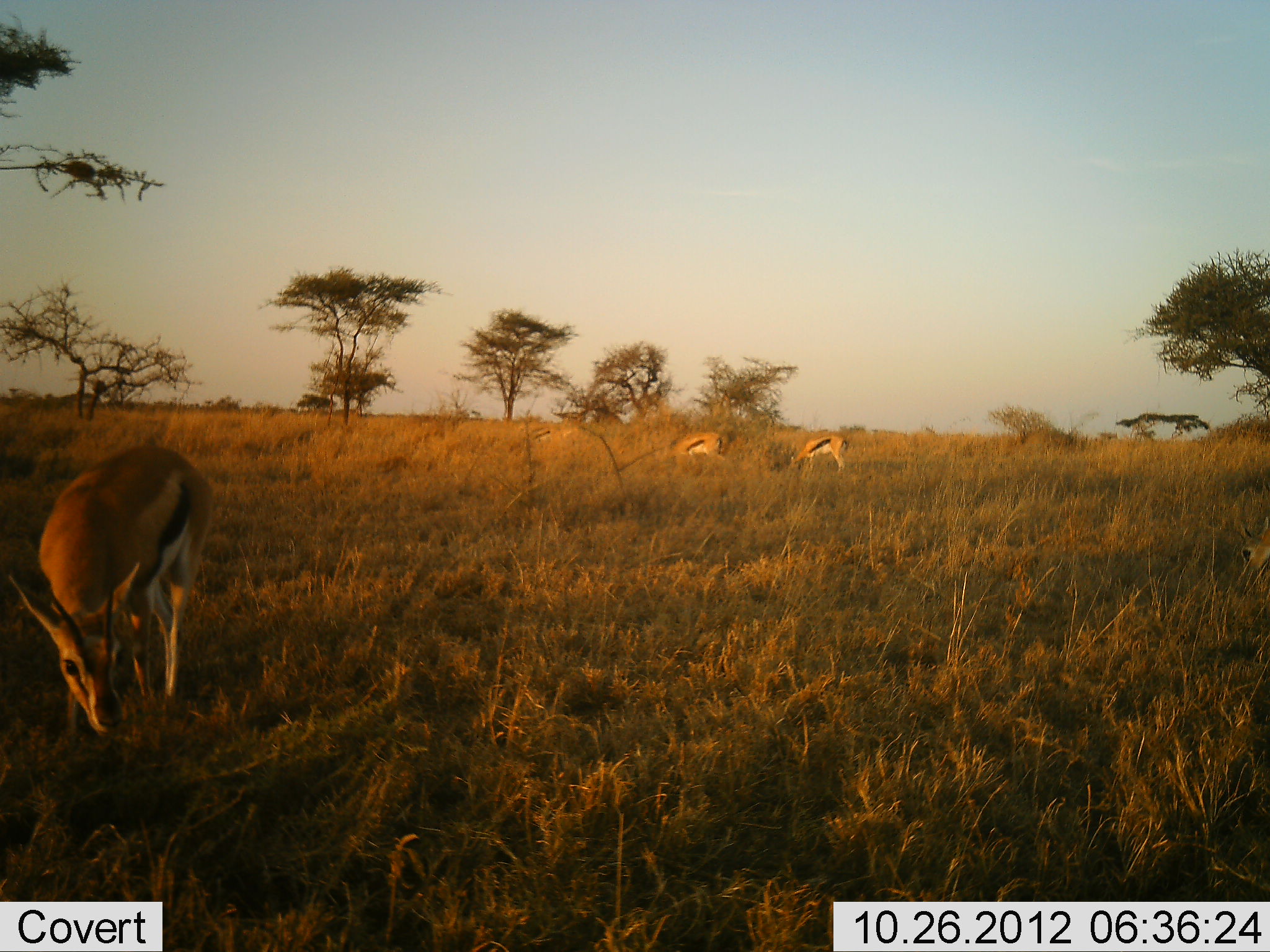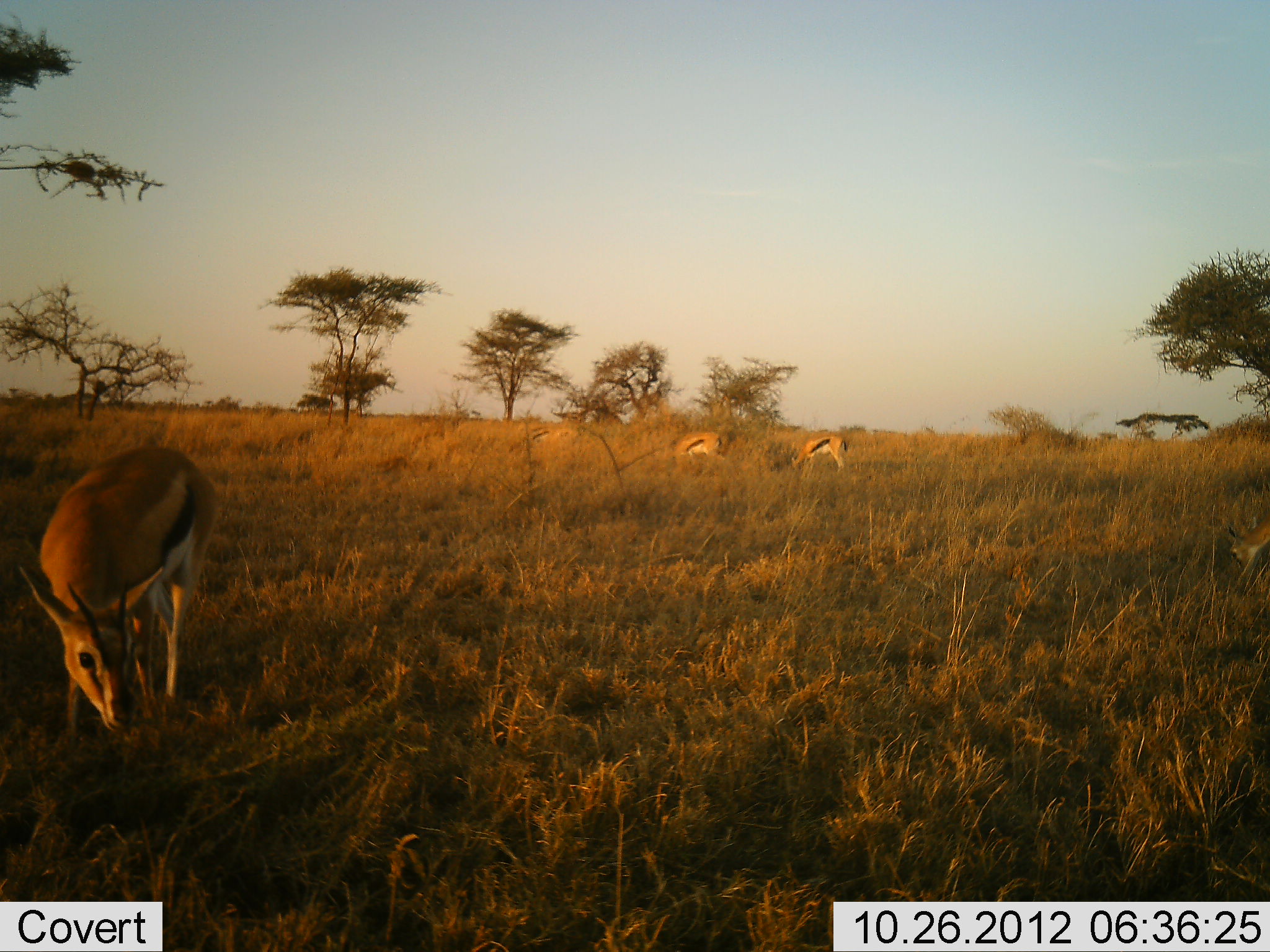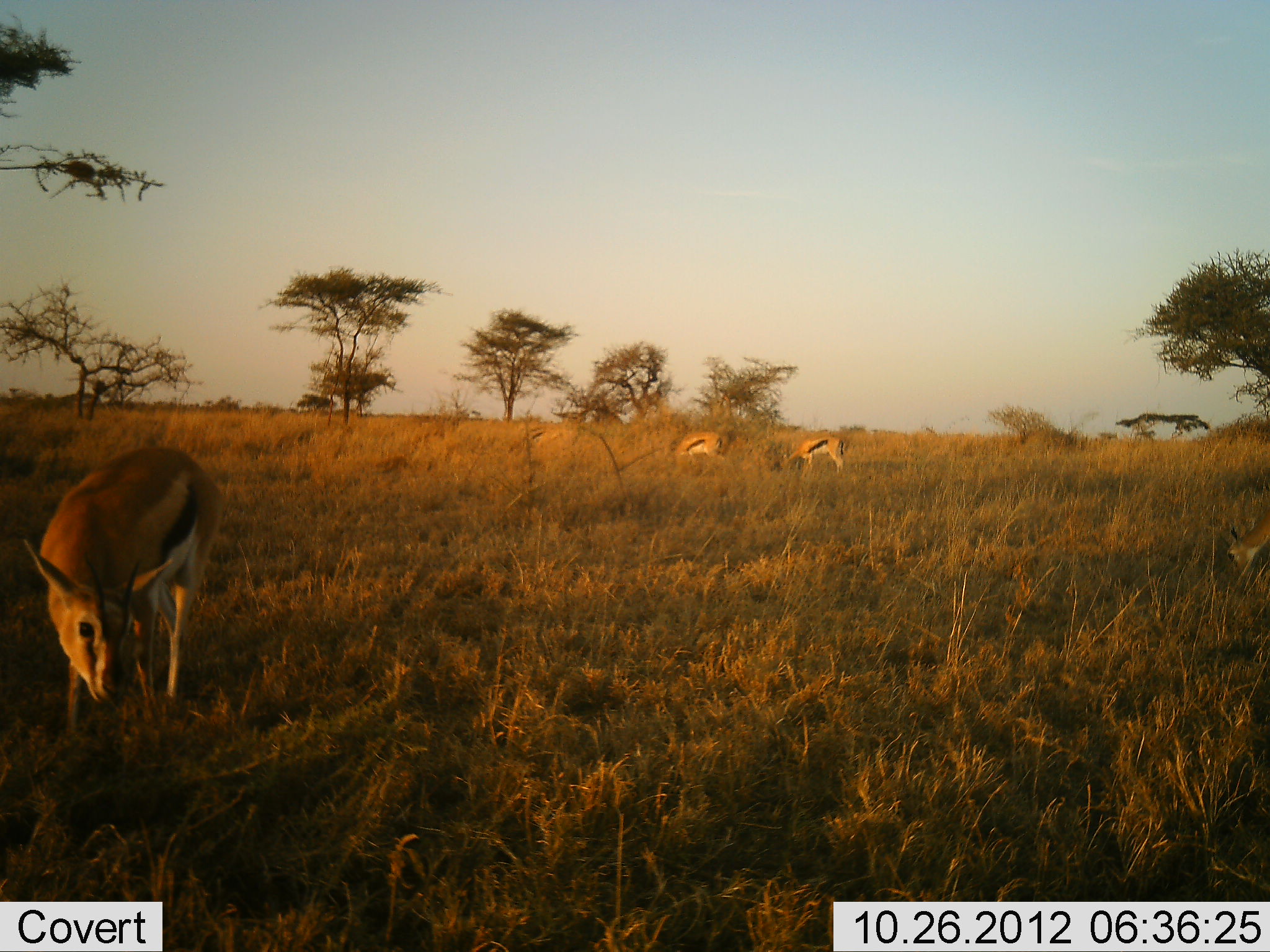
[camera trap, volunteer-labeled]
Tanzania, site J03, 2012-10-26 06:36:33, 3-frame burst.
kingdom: Animalia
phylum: Chordata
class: Mammalia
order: Artiodactyla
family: Bovidae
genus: Eudorcas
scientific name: Eudorcas thomsonii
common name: thomson's gazelle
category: gazellethomsons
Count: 4.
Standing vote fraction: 20%.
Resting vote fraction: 0%.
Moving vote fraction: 0%.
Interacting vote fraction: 10%.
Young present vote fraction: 0%.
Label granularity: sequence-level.